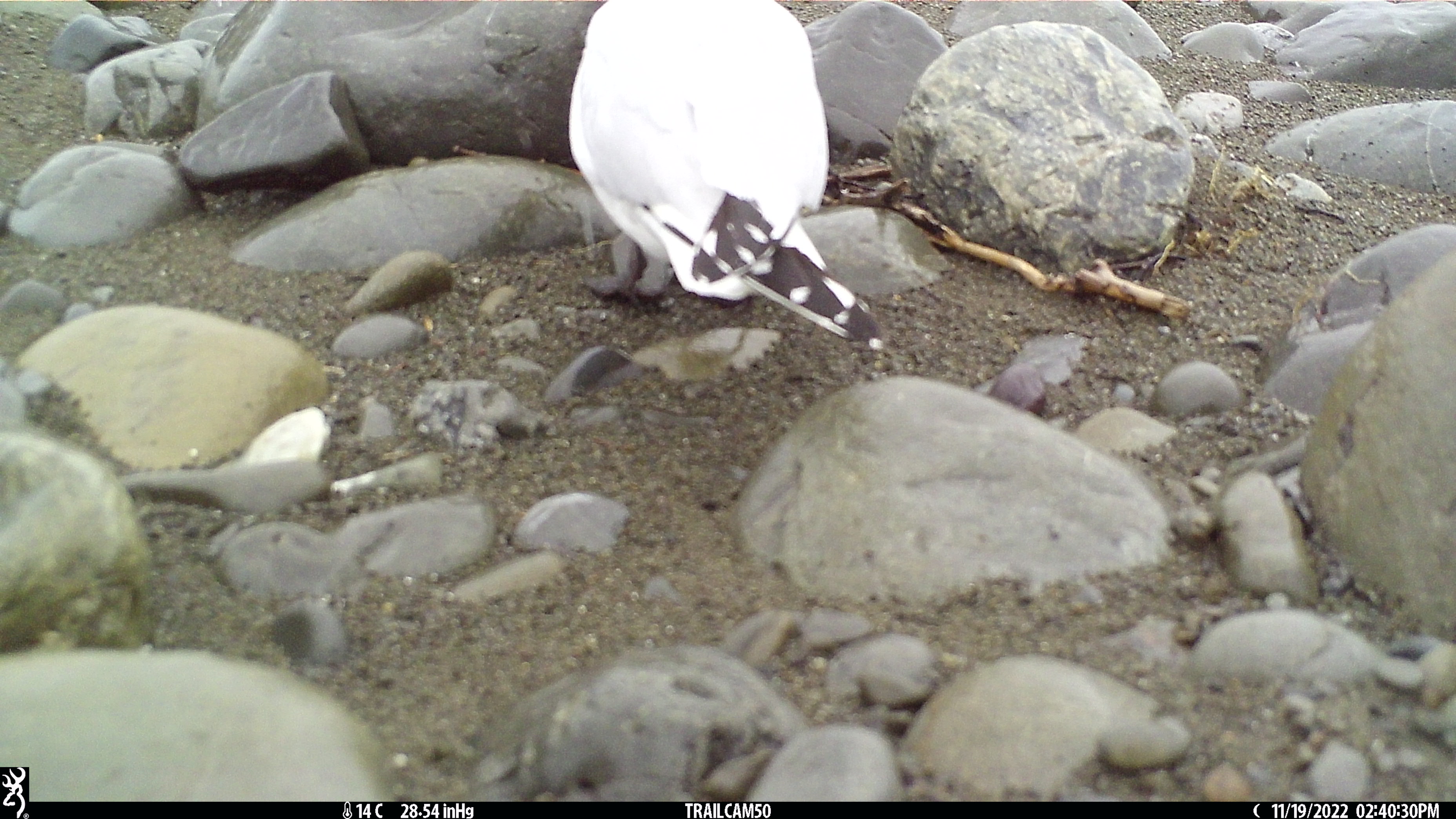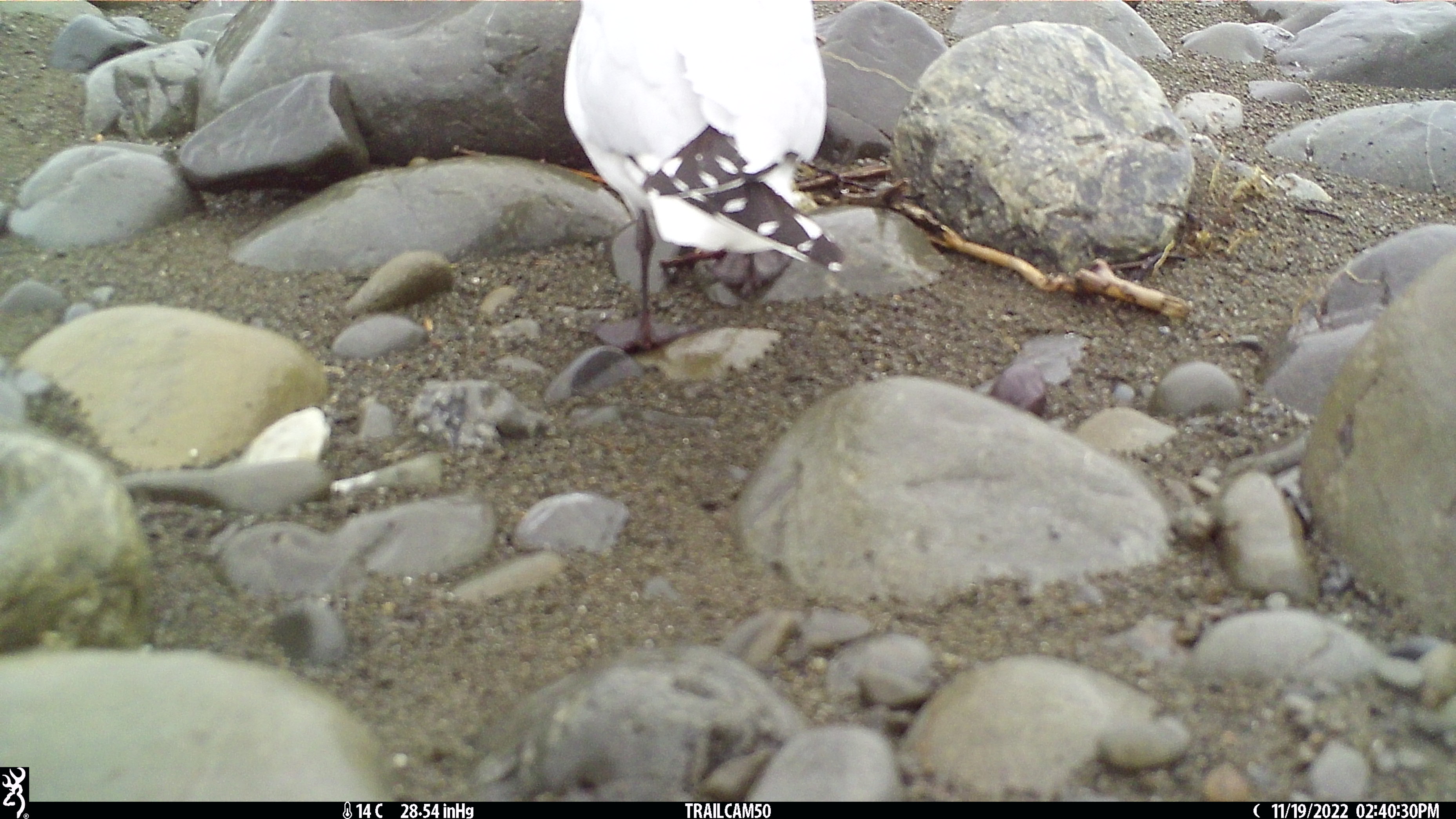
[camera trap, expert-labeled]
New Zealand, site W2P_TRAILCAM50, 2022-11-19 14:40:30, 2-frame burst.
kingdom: Animalia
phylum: Chordata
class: Aves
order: Charadriiformes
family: Laridae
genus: Chroicocephalus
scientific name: Chroicocephalus bulleri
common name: black-billed gull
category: black billed gull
Black billed gull (black-billed gull) (Chroicocephalus bulleri).